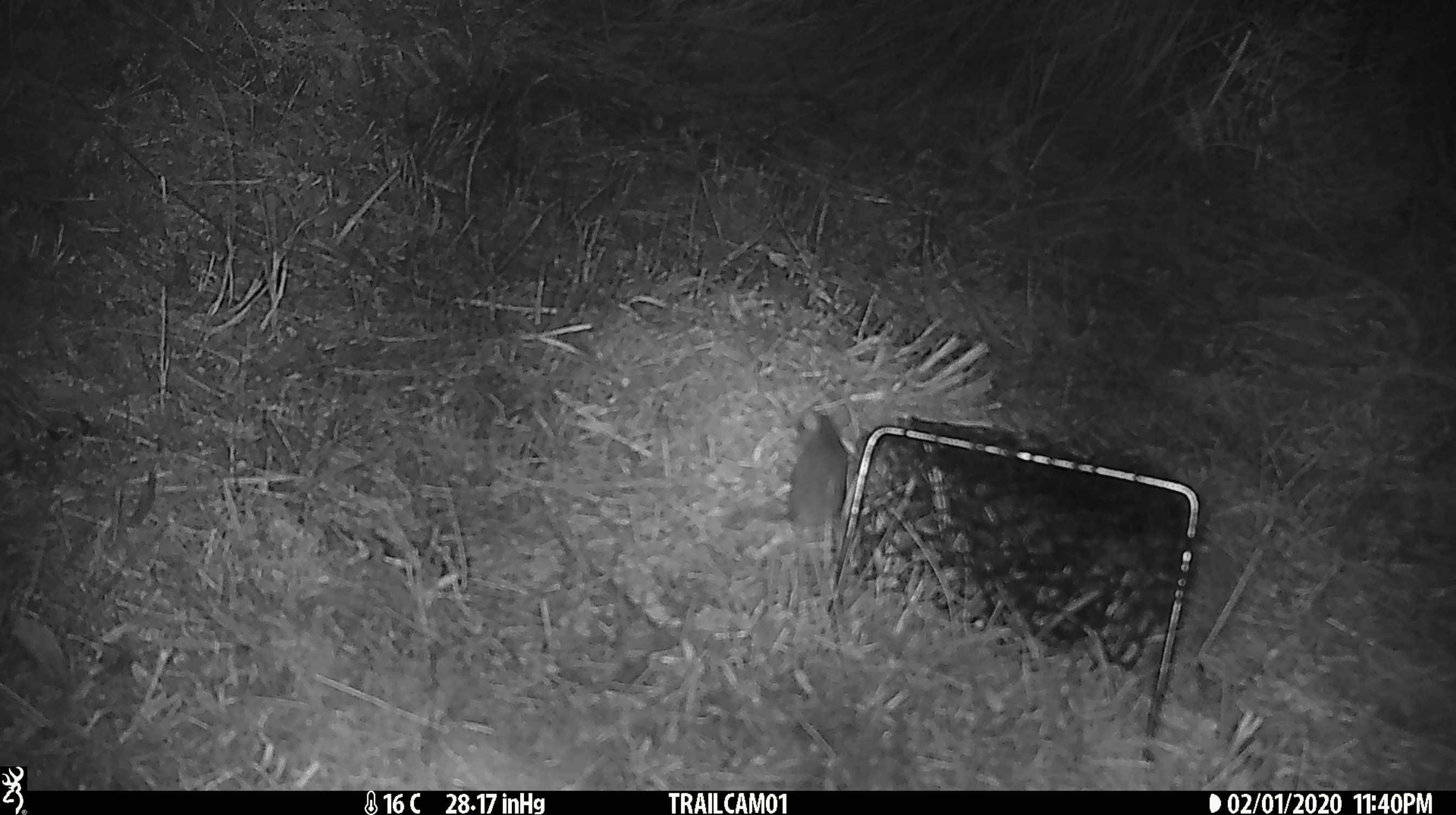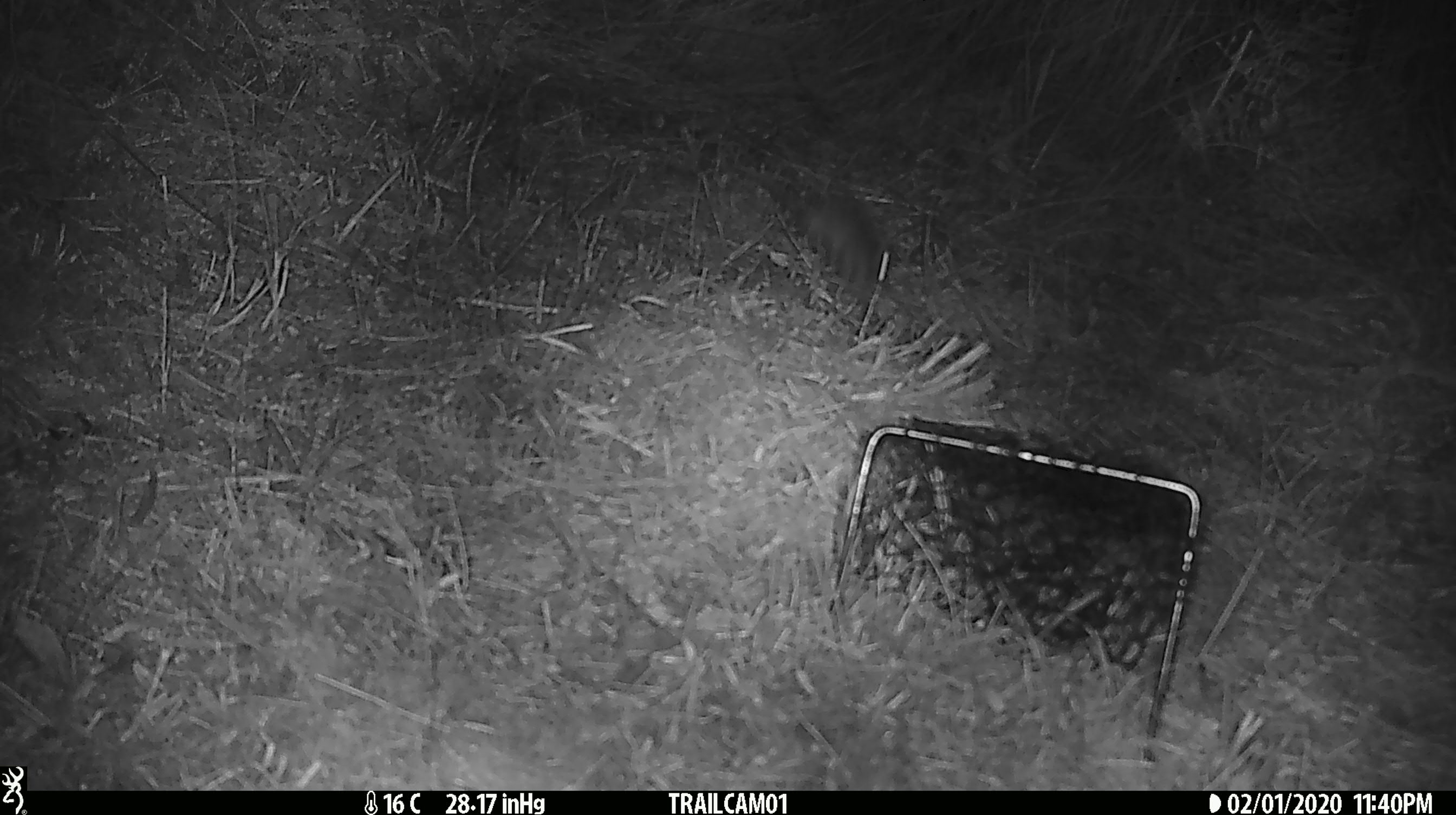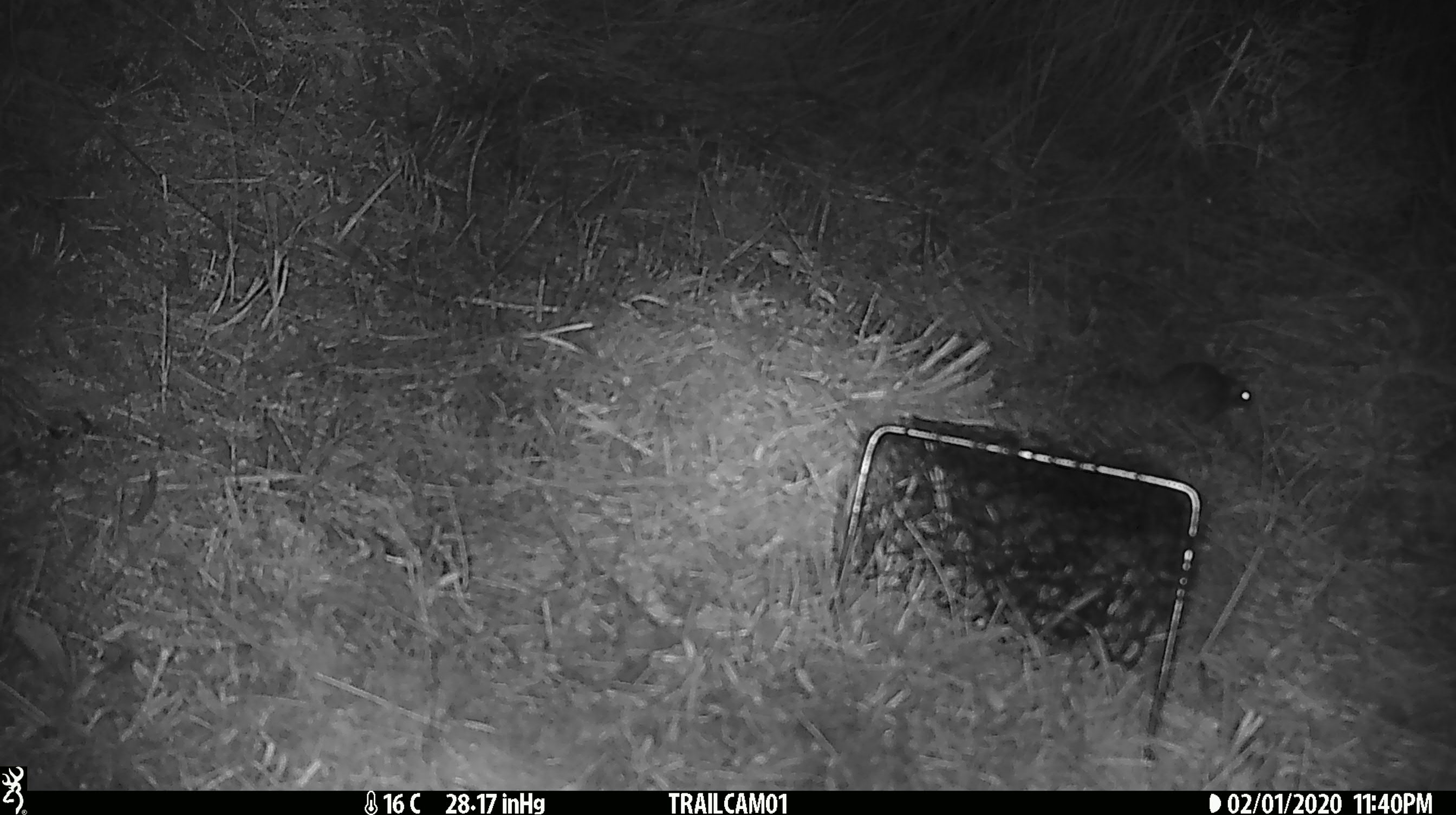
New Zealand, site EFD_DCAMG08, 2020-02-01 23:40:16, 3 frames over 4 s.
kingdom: Animalia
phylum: Chordata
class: Mammalia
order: Rodentia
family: Muridae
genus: Mus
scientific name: Mus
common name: mouse